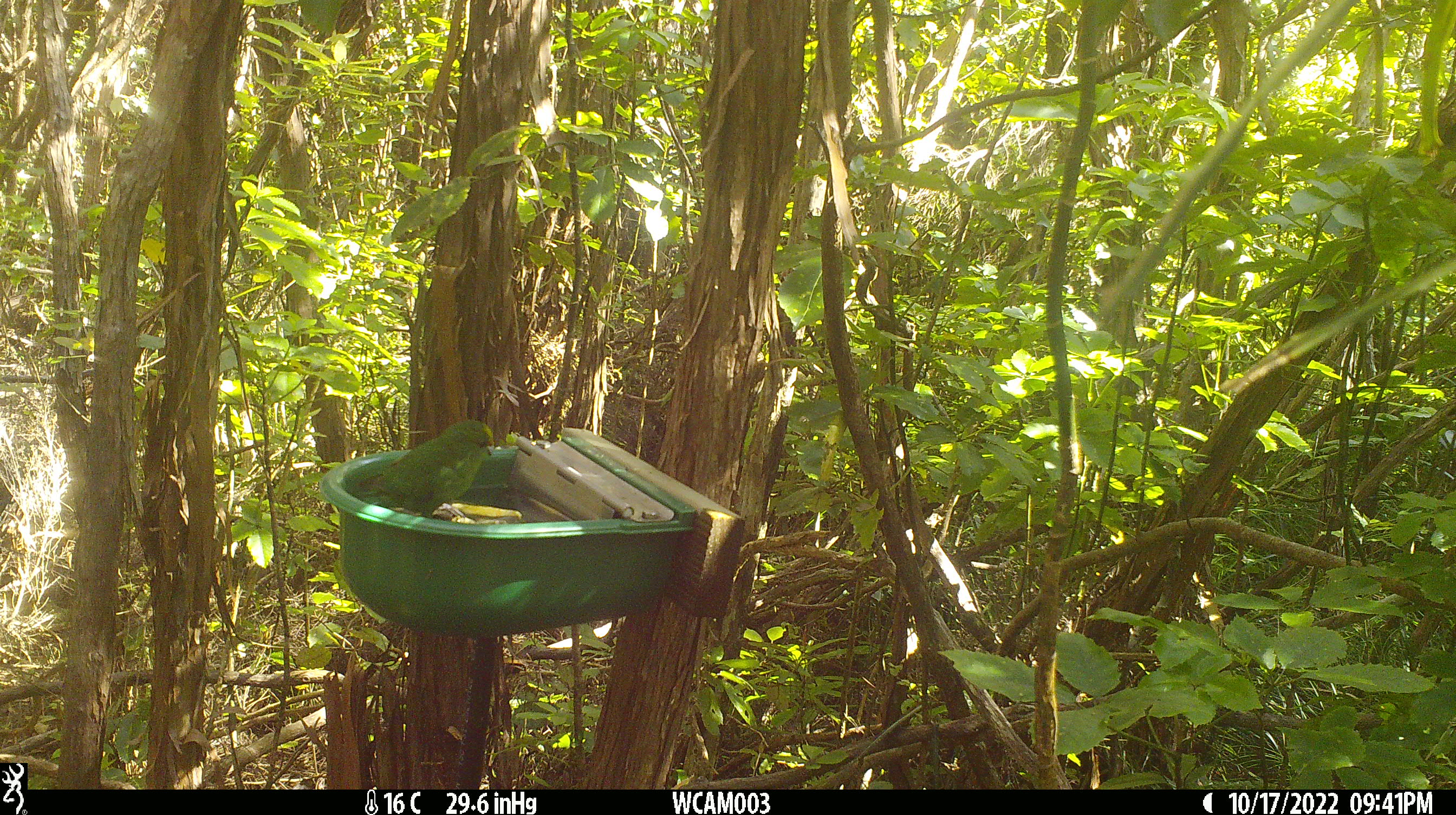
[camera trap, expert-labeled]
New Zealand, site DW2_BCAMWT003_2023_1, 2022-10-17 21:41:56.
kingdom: Animalia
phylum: Chordata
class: Aves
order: Psittaciformes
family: Psittaculidae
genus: Cyanoramphus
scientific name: Cyanoramphus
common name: parakeet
Parakeet (Cyanoramphus).